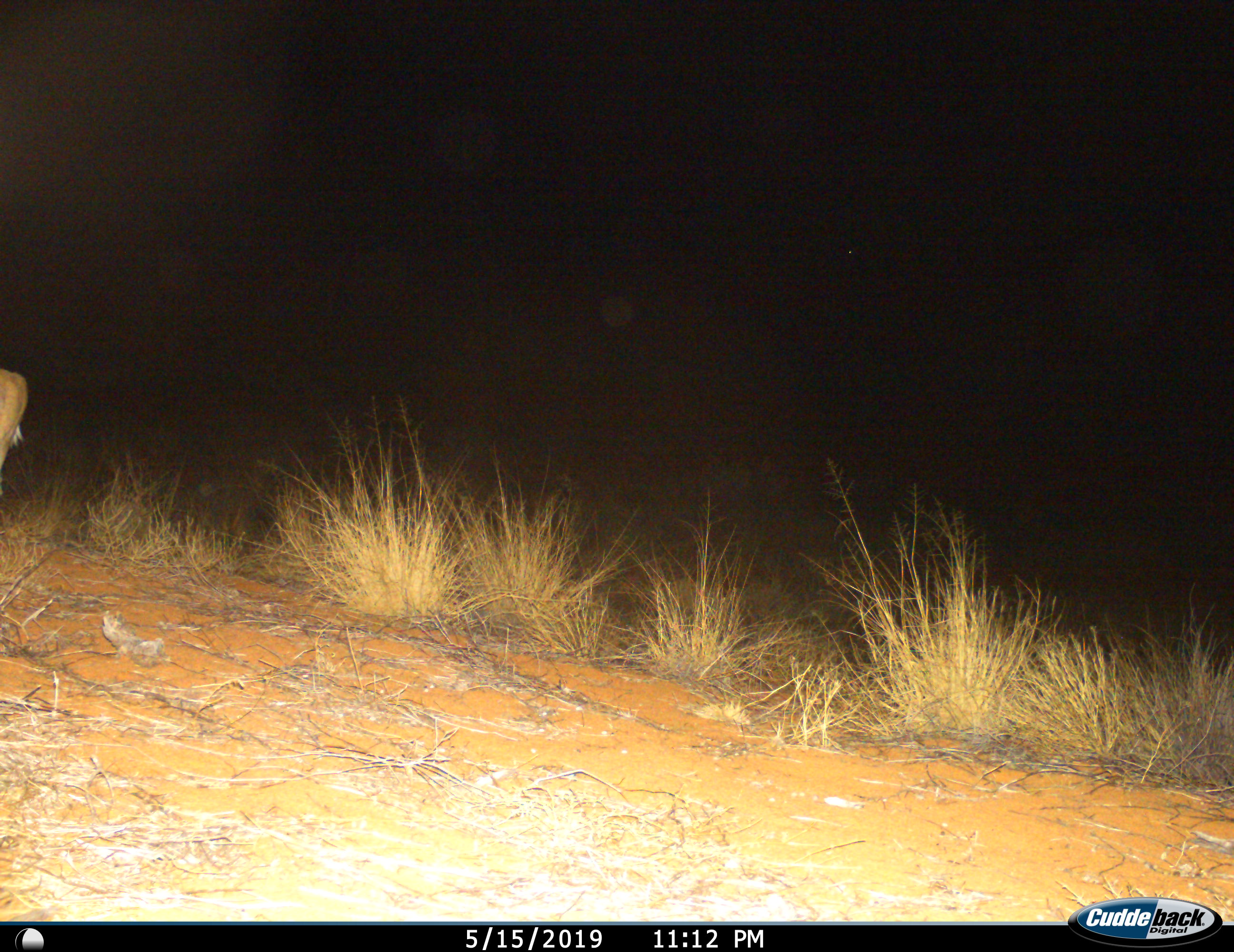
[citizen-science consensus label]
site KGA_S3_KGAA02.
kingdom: Animalia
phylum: Chordata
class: Mammalia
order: Artiodactyla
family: Bovidae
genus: Raphicerus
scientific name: Raphicerus campestris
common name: steenbok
Steenbok (Raphicerus campestris), count 1. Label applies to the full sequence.